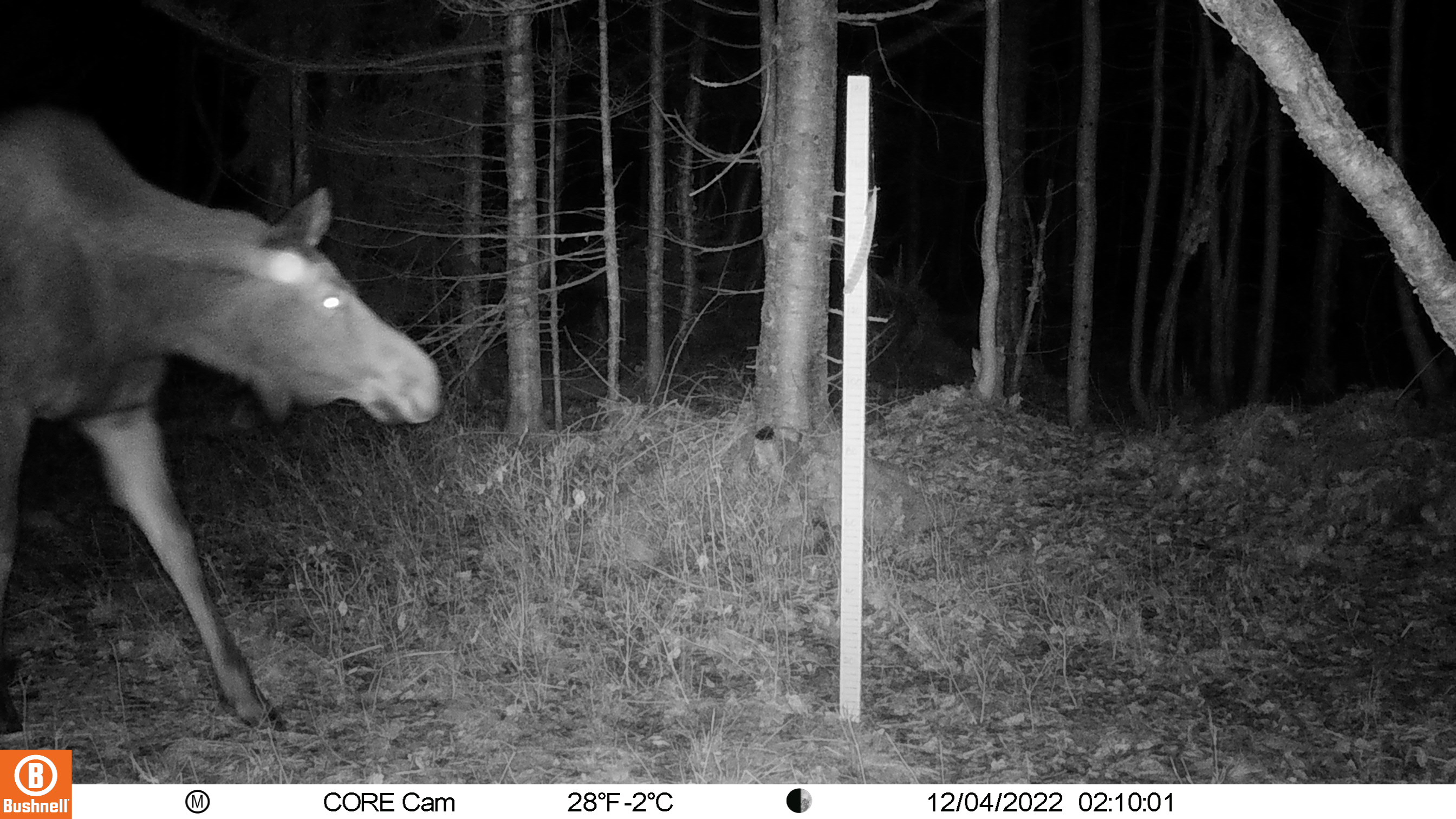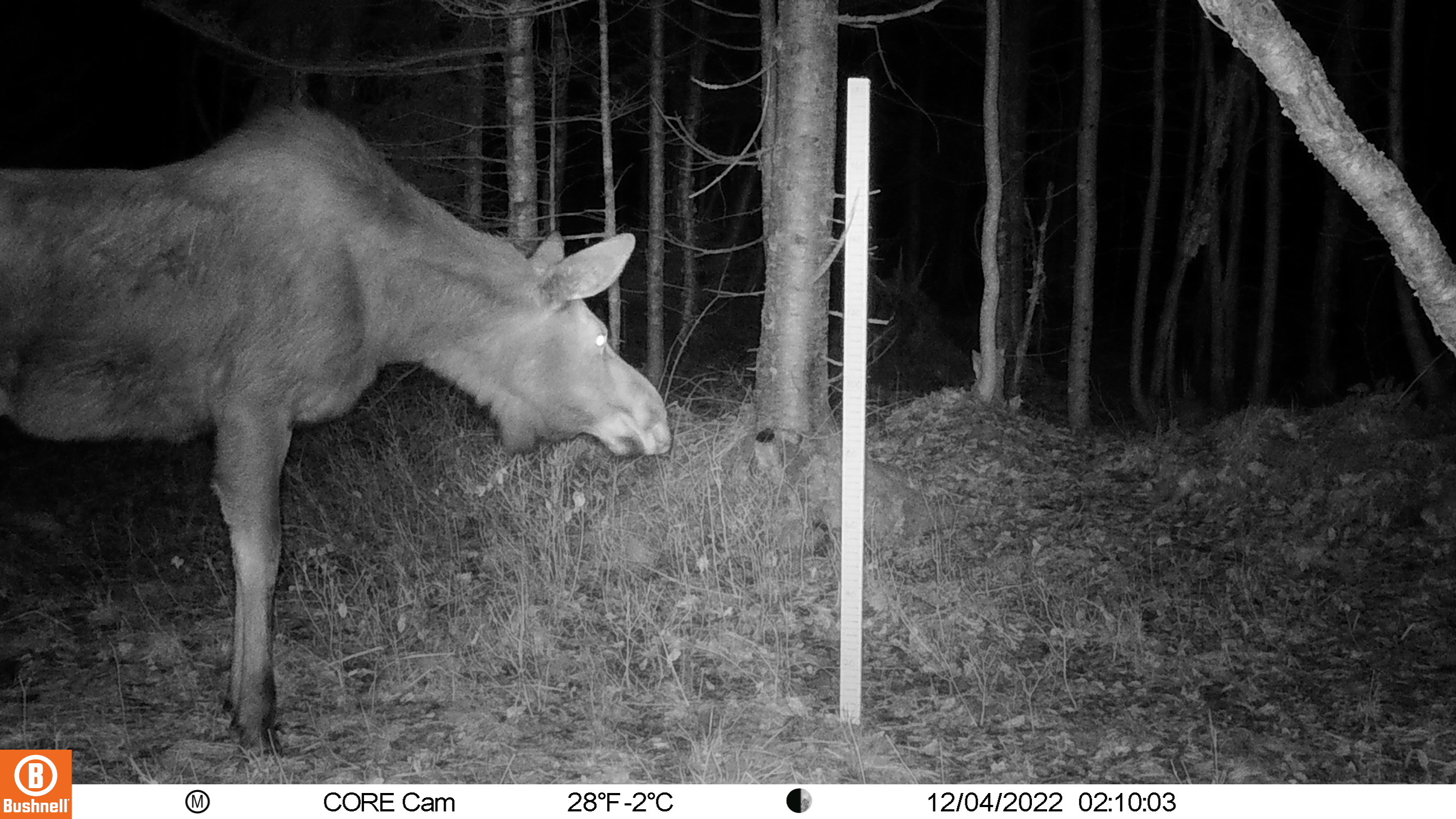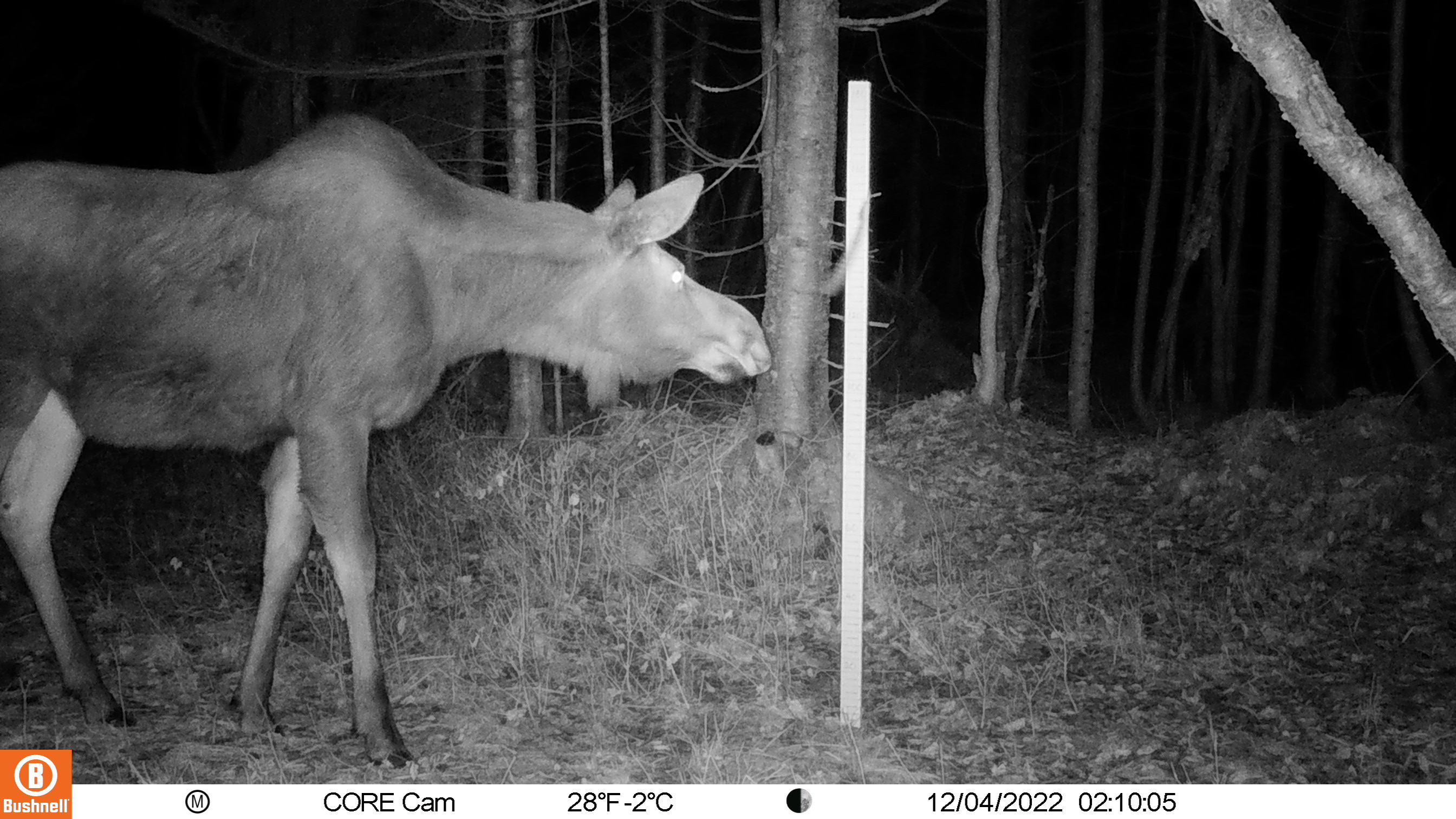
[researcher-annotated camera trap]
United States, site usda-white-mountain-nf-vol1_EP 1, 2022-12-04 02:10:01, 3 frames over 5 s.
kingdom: Animalia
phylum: Chordata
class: Mammalia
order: Artiodactyla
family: Cervidae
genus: Alces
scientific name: Alces alces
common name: moose